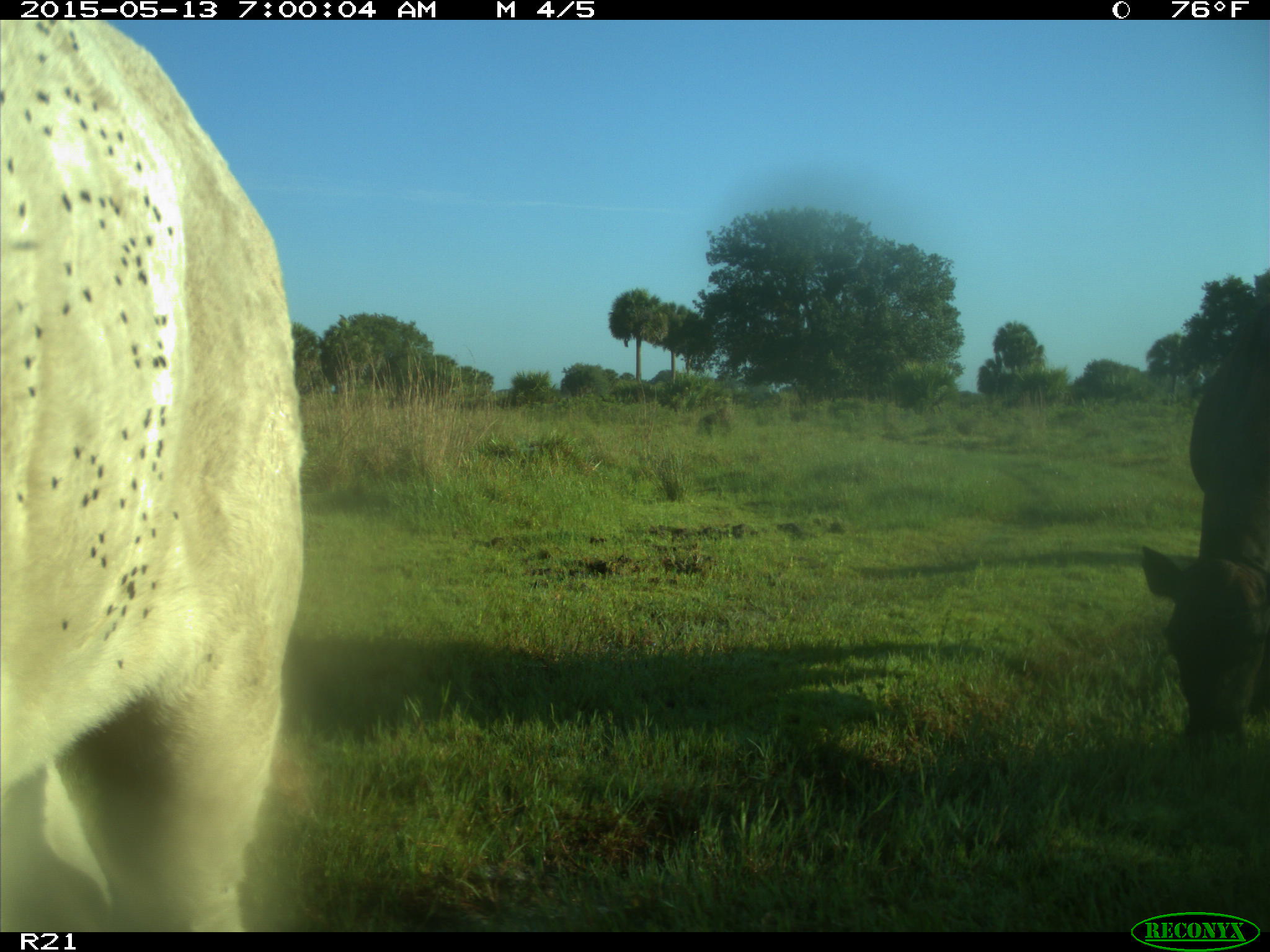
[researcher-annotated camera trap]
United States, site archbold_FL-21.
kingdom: Animalia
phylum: Chordata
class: Mammalia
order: Artiodactyla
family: Bovidae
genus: Bos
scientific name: Bos taurus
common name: domestic cow